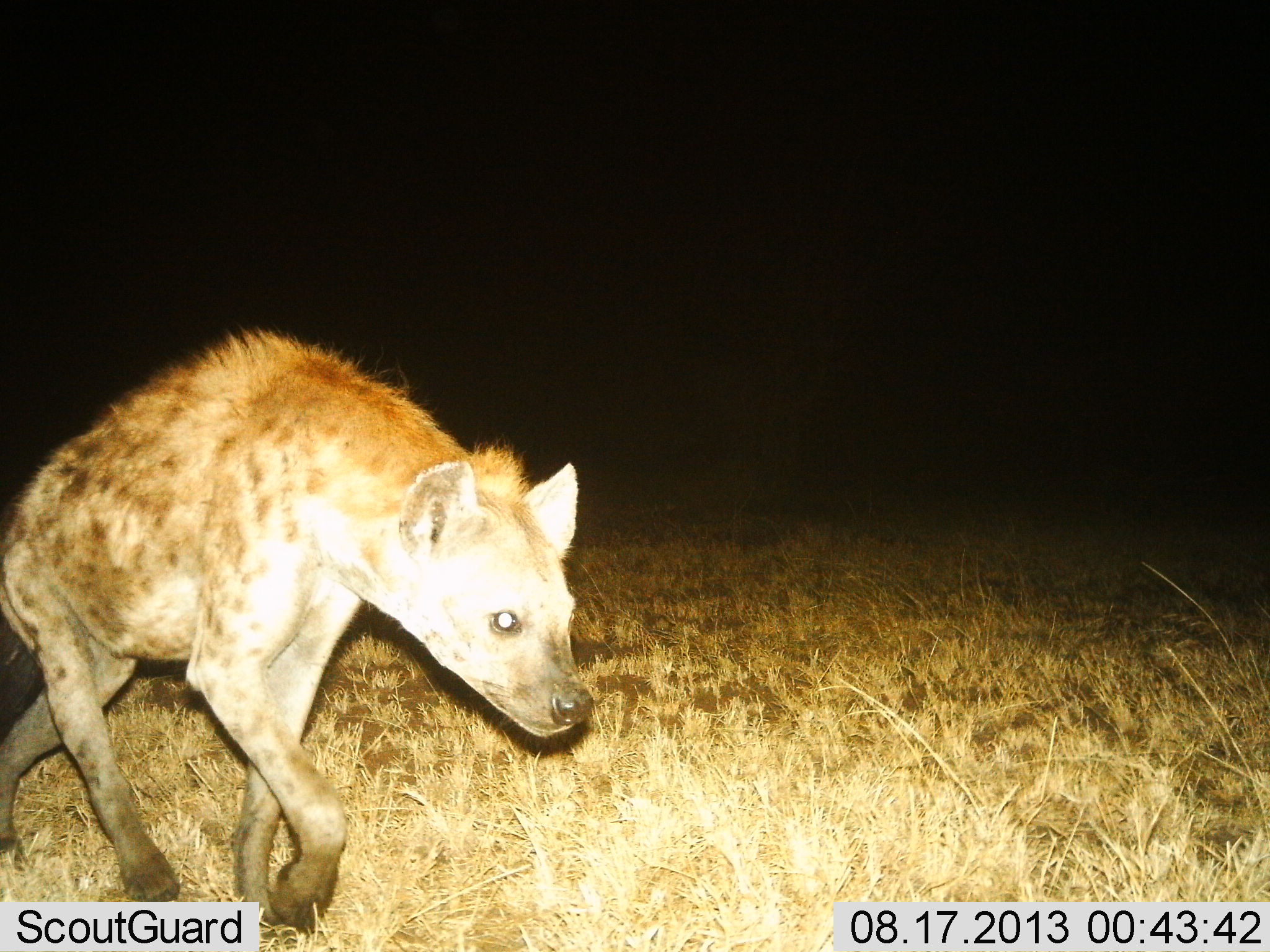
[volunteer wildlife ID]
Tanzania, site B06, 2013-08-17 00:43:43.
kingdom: Animalia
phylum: Chordata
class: Mammalia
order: Carnivora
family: Hyaenidae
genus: Crocuta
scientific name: Crocuta crocuta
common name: spotted hyena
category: hyenaspotted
Hyenaspotted (spotted hyena) (Crocuta crocuta), count 1. Behavior (volunteer vote fractions): standing 9%, resting 0%, moving 94%, interacting 0%. Young present (vote fraction): 3%. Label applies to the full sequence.